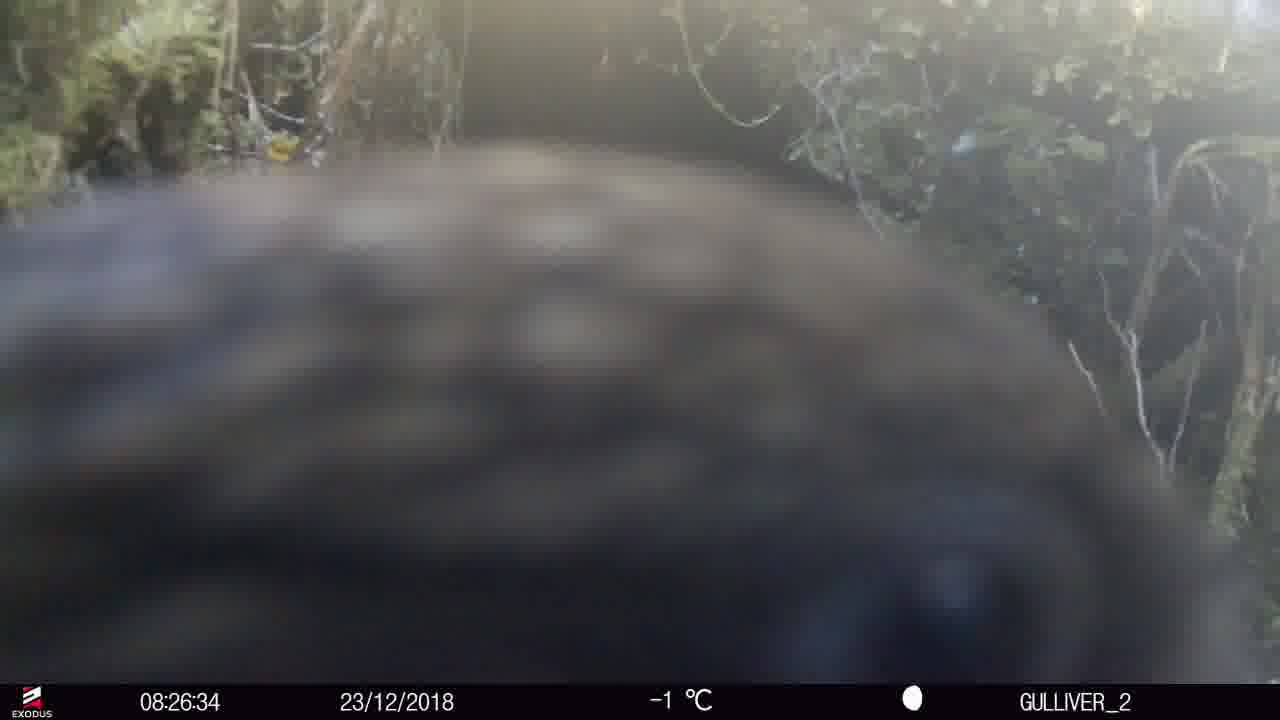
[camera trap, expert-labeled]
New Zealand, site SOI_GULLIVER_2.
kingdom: Animalia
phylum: Chordata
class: Aves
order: Psittaciformes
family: Strigopidae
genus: Nestor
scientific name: Nestor notabilis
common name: kea